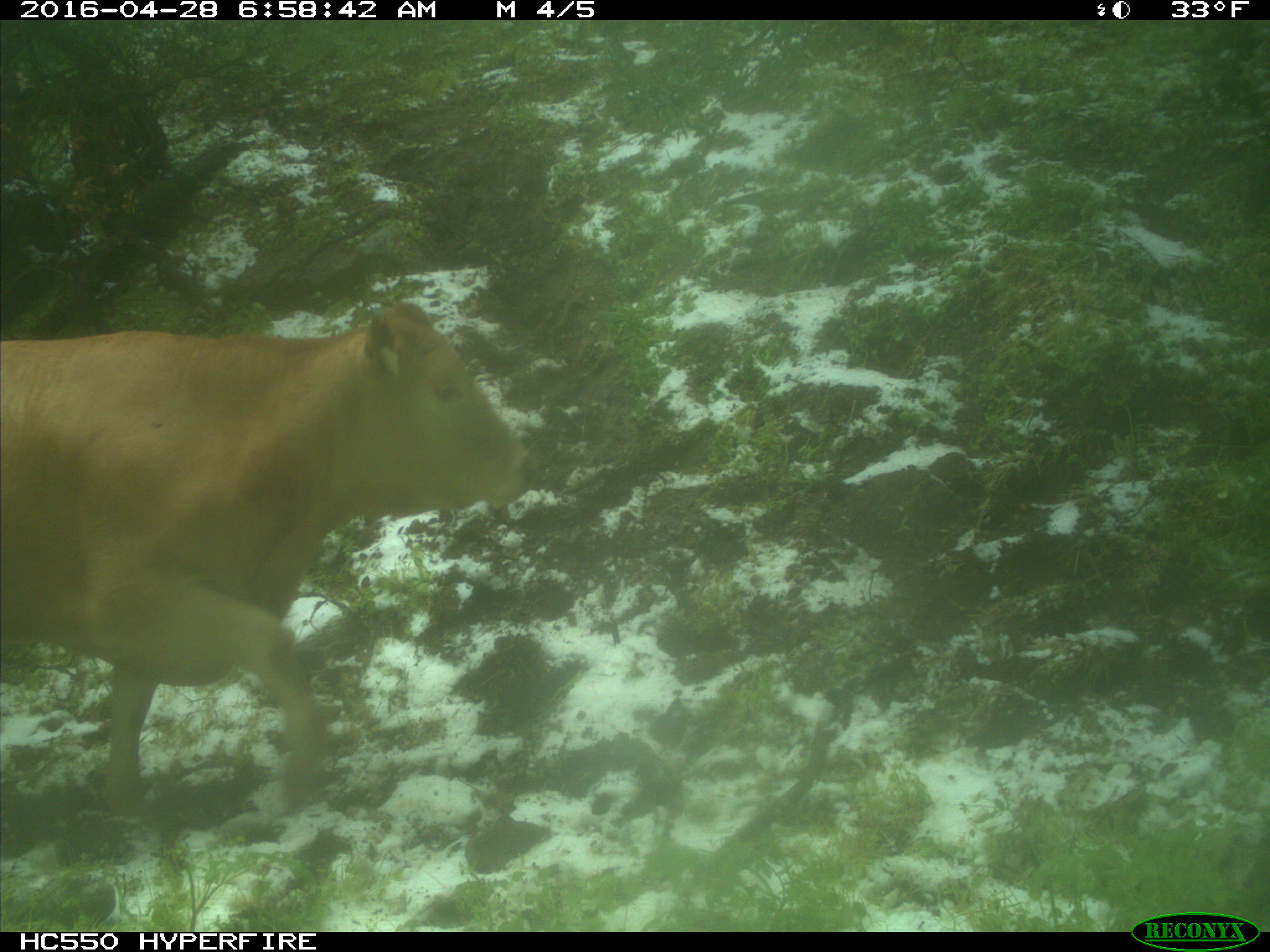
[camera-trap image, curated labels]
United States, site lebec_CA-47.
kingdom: Animalia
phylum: Chordata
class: Mammalia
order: Artiodactyla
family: Bovidae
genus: Bos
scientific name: Bos taurus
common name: domestic cow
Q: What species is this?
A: Bos taurus (domestic cow).